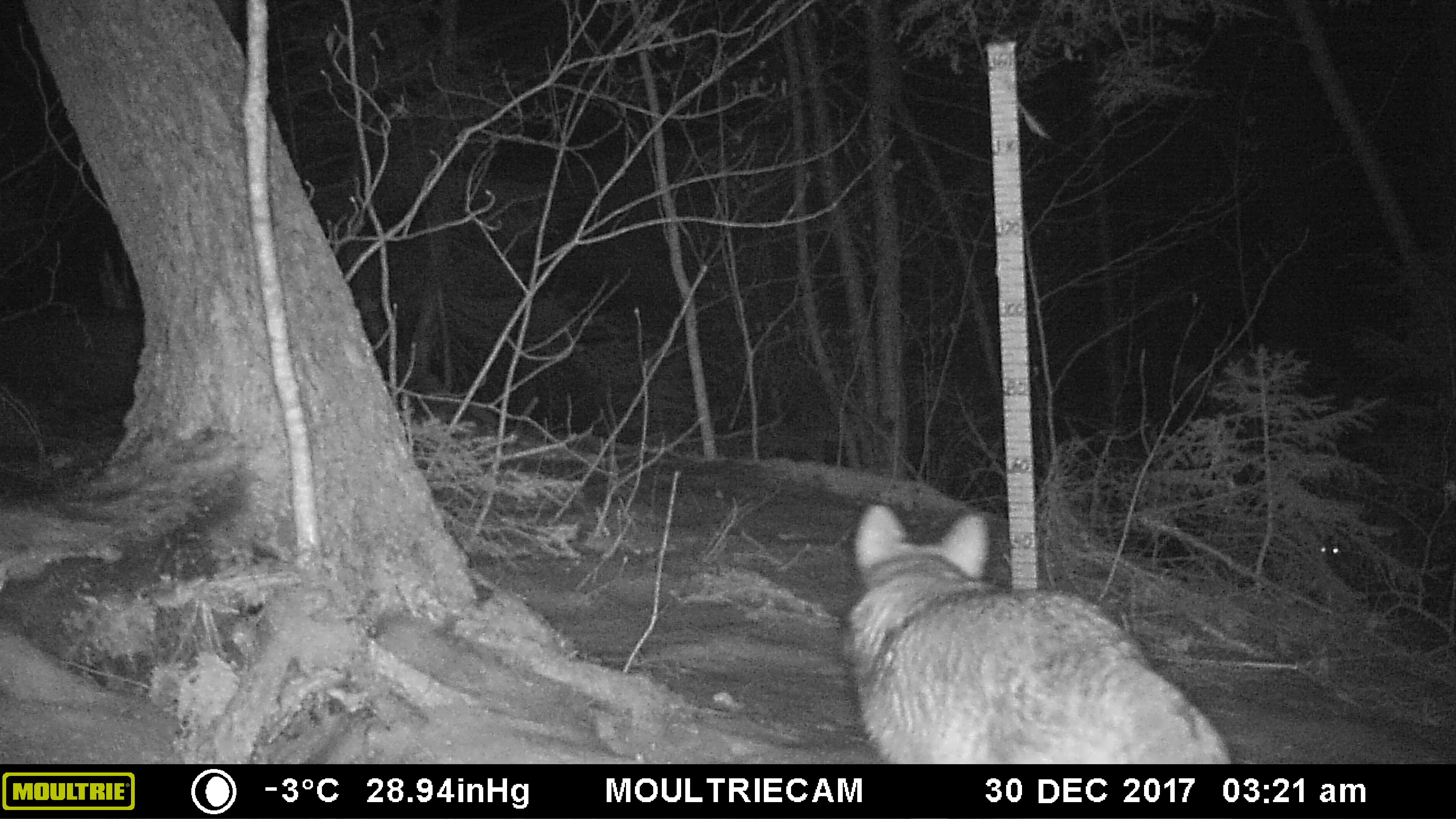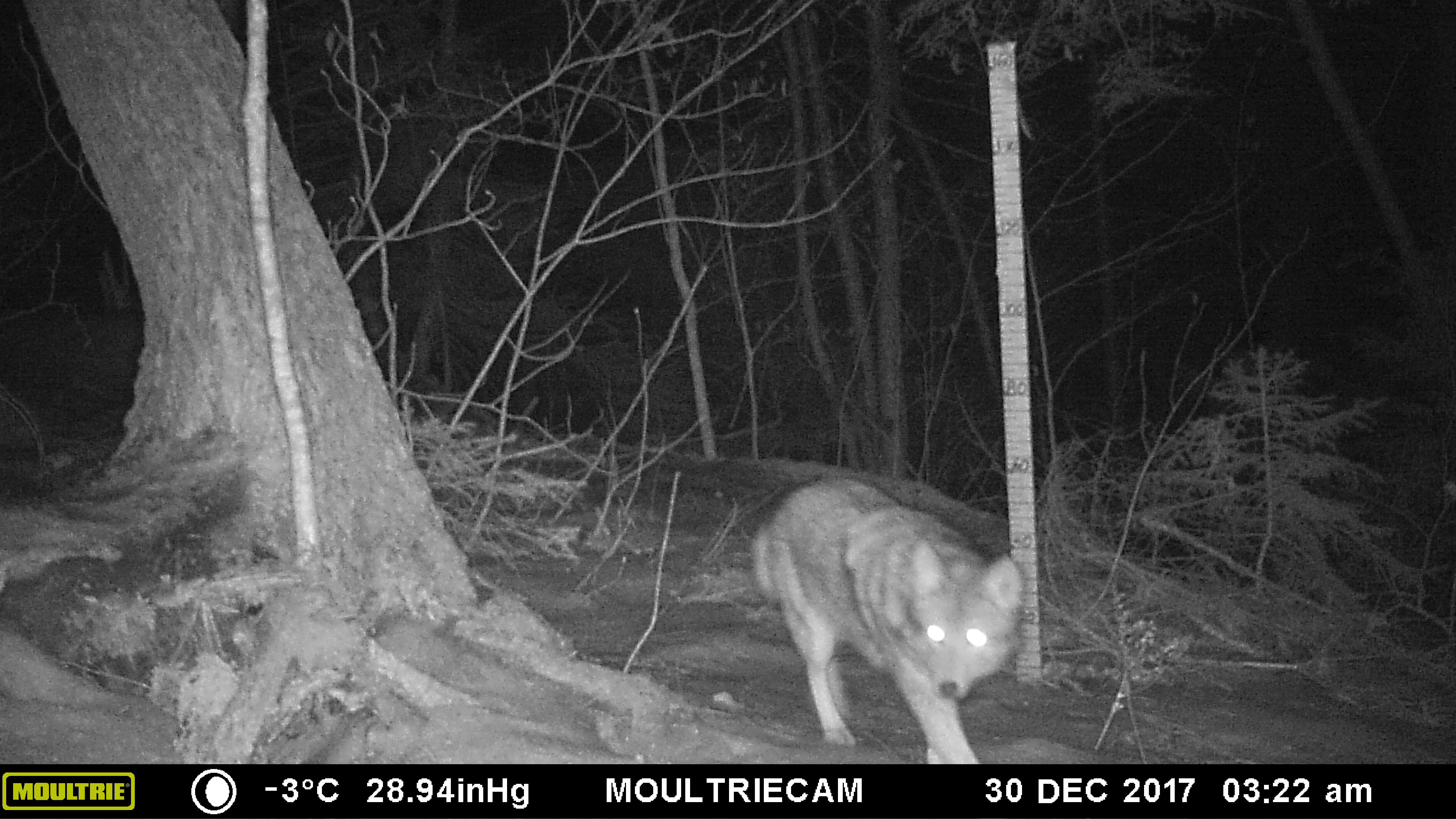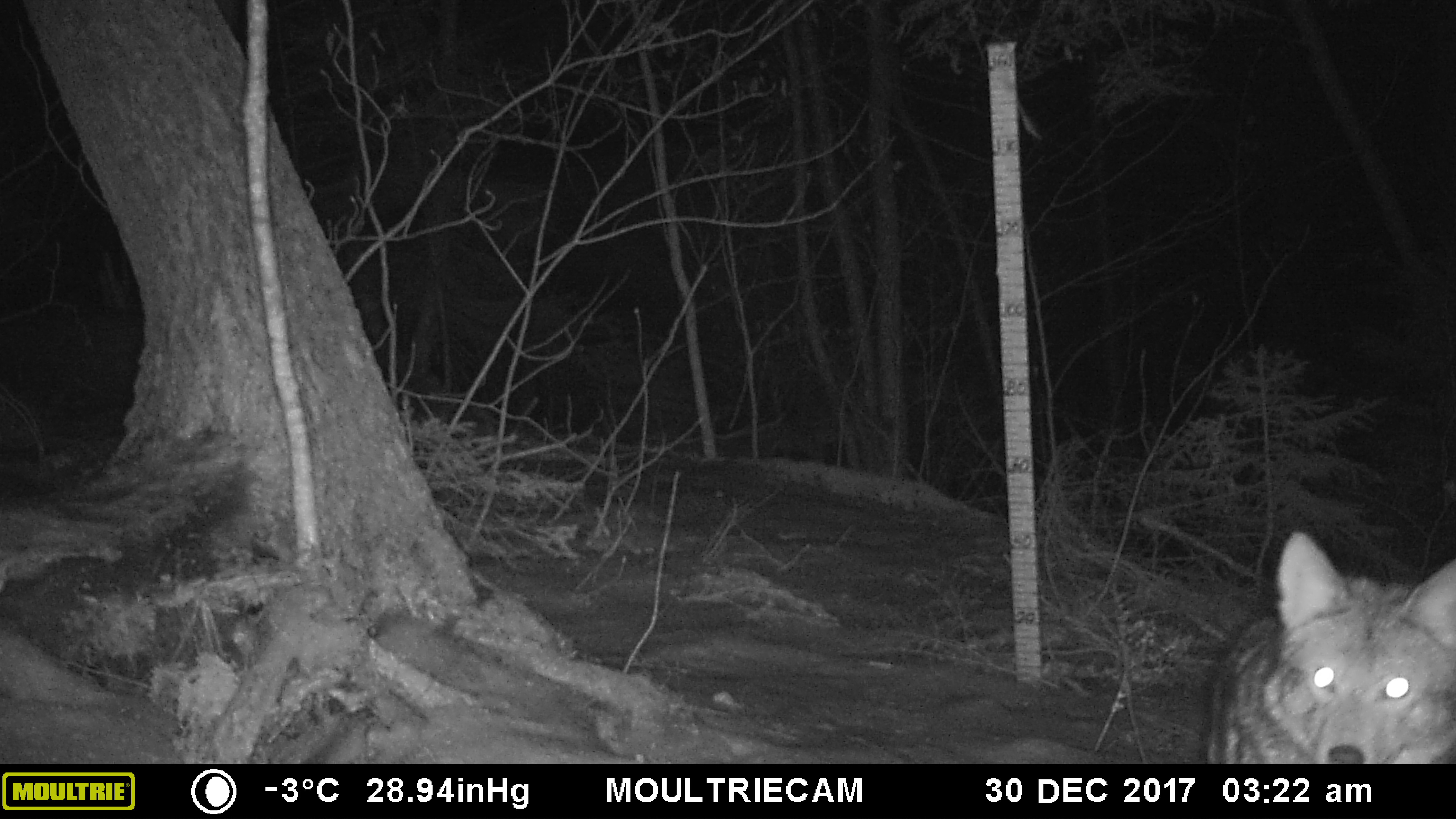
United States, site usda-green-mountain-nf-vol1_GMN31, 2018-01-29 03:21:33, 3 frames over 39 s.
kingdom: Animalia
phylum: Chordata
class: Mammalia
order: Carnivora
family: Canidae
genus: Canis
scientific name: Canis latrans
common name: coyote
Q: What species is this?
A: Coyote (Canis latrans).